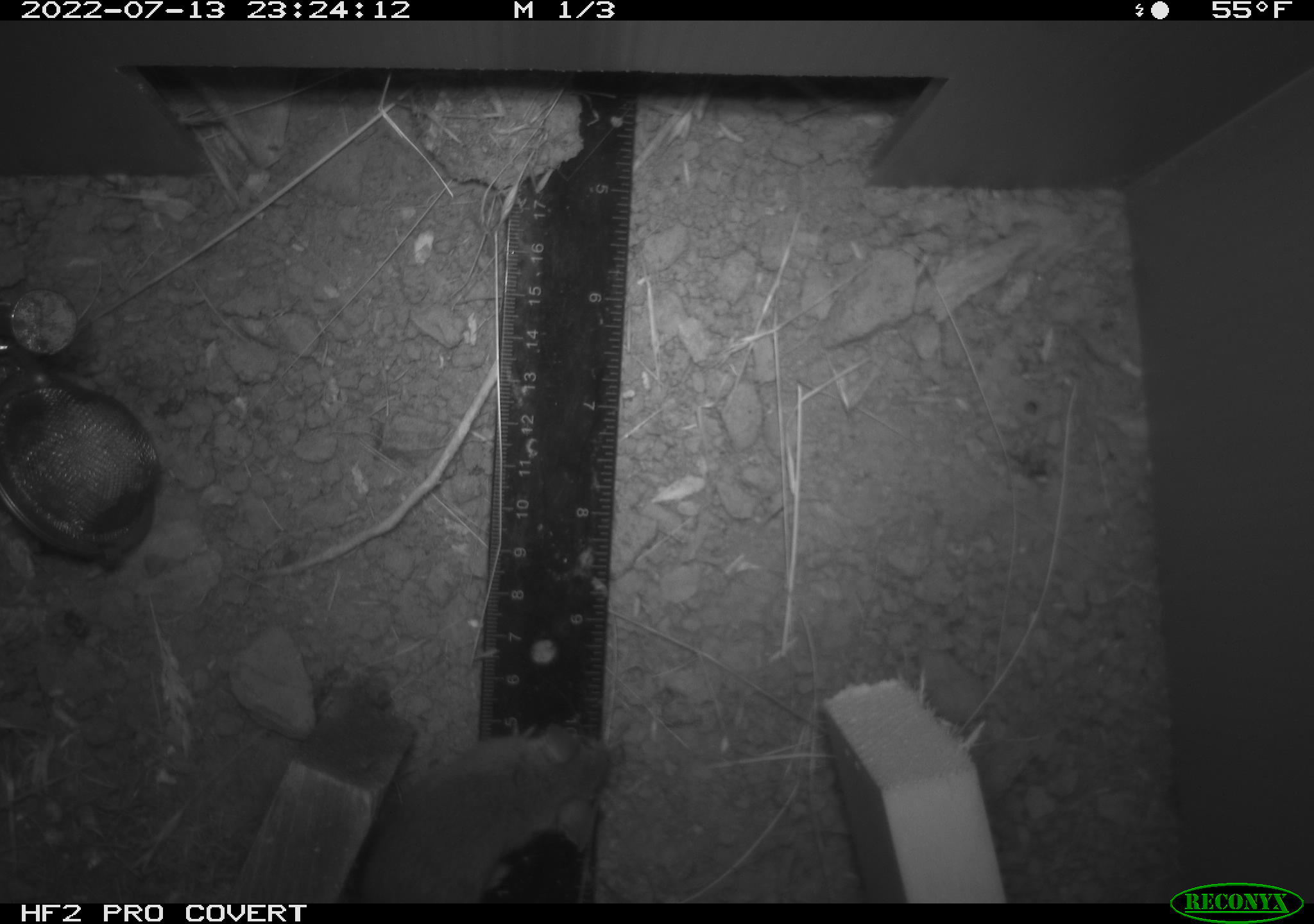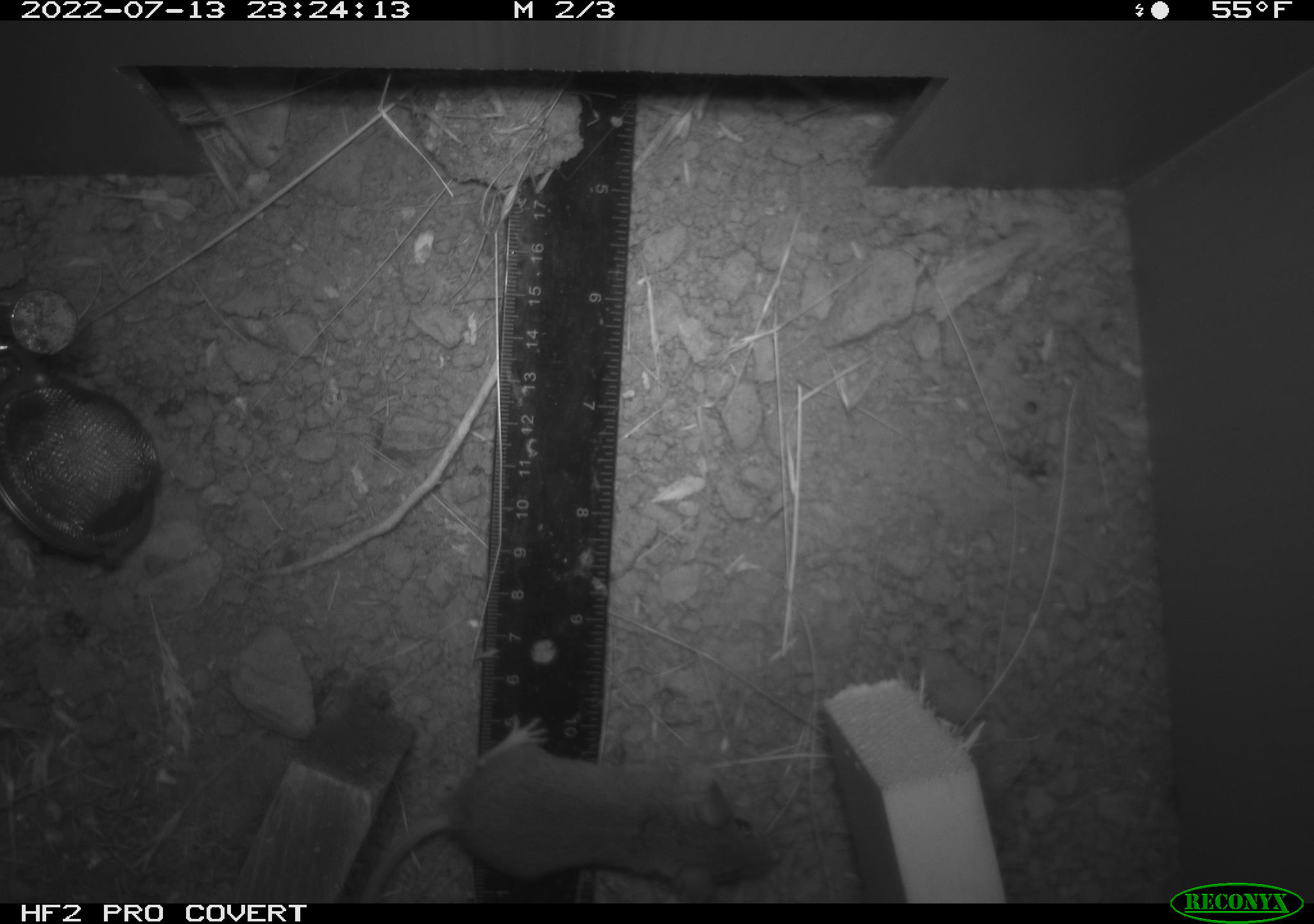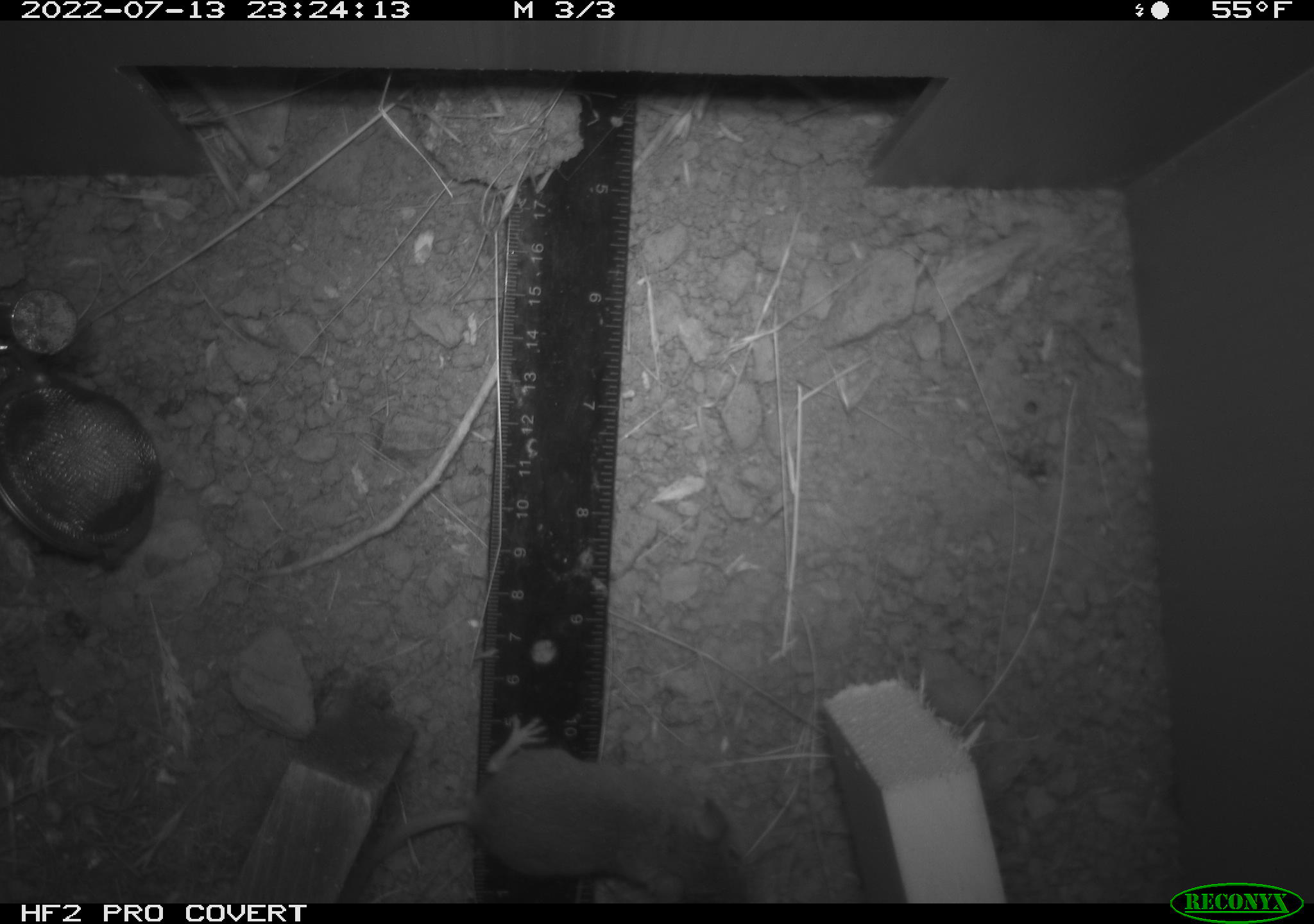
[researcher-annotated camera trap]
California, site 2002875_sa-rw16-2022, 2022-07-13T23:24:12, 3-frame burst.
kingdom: Animalia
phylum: Chordata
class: Mammalia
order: Rodentia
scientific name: Rodentia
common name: mouse species